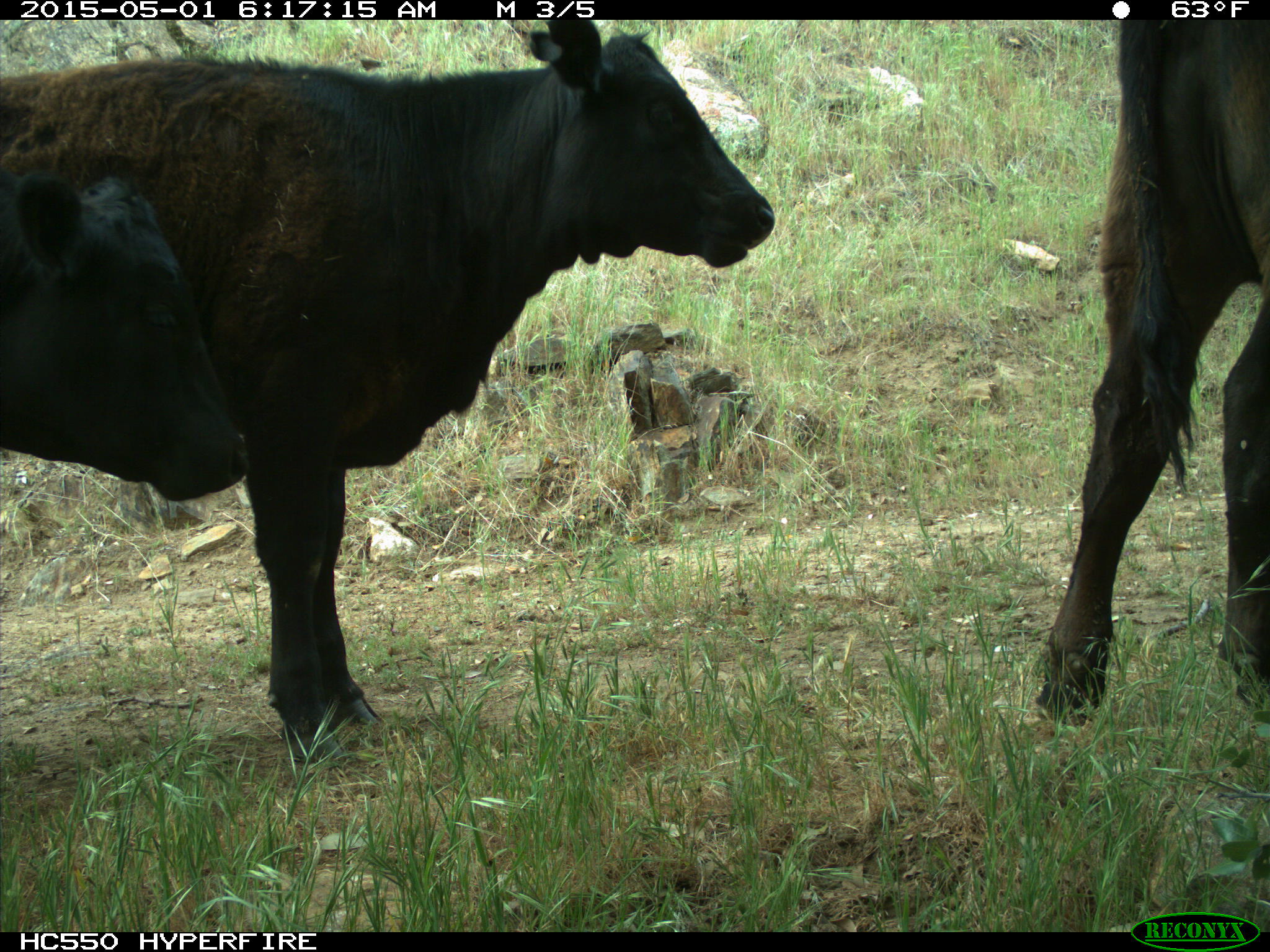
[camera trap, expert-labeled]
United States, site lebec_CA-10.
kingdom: Animalia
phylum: Chordata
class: Mammalia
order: Artiodactyla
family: Bovidae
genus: Bos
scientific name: Bos taurus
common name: domestic cow